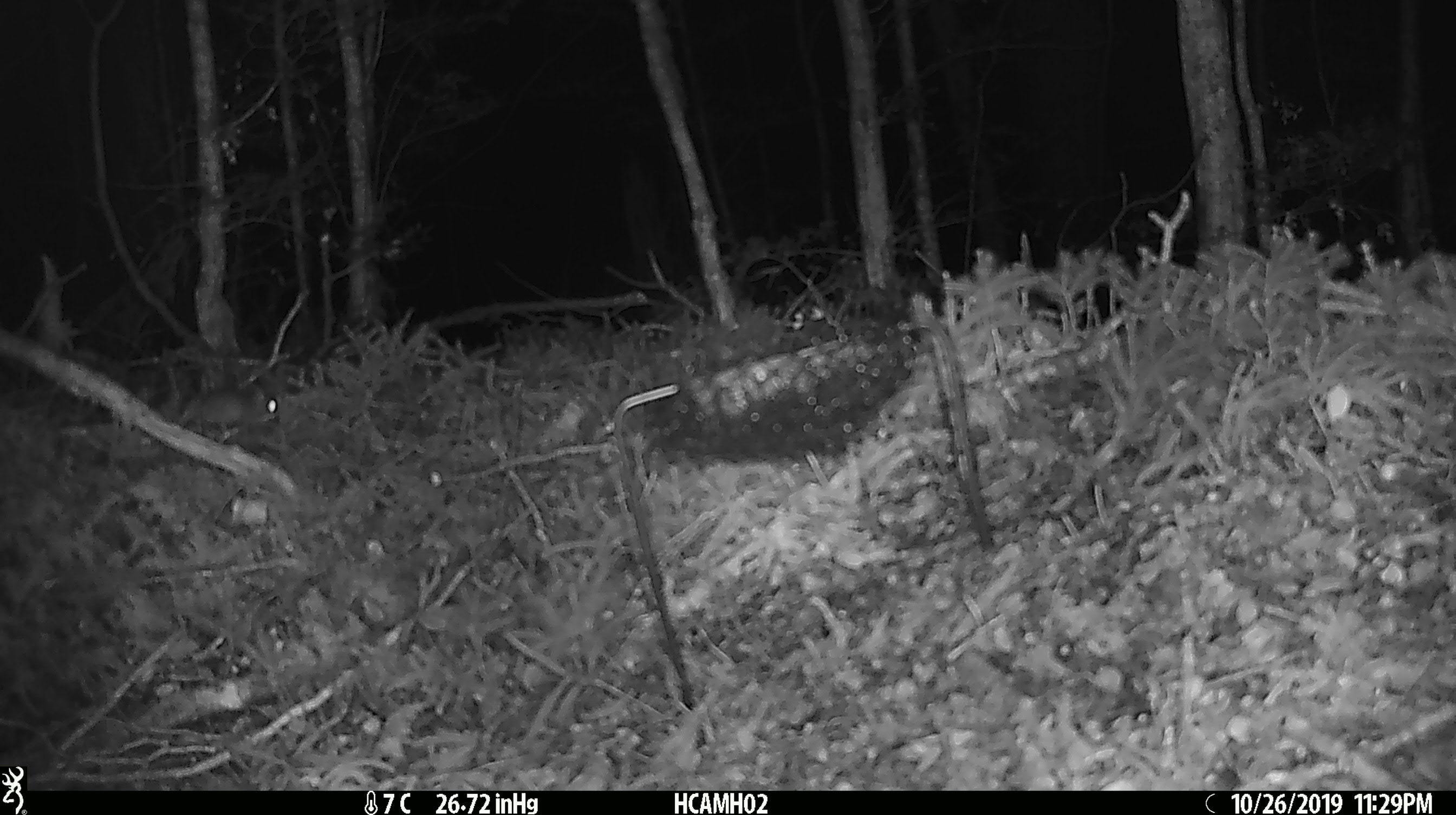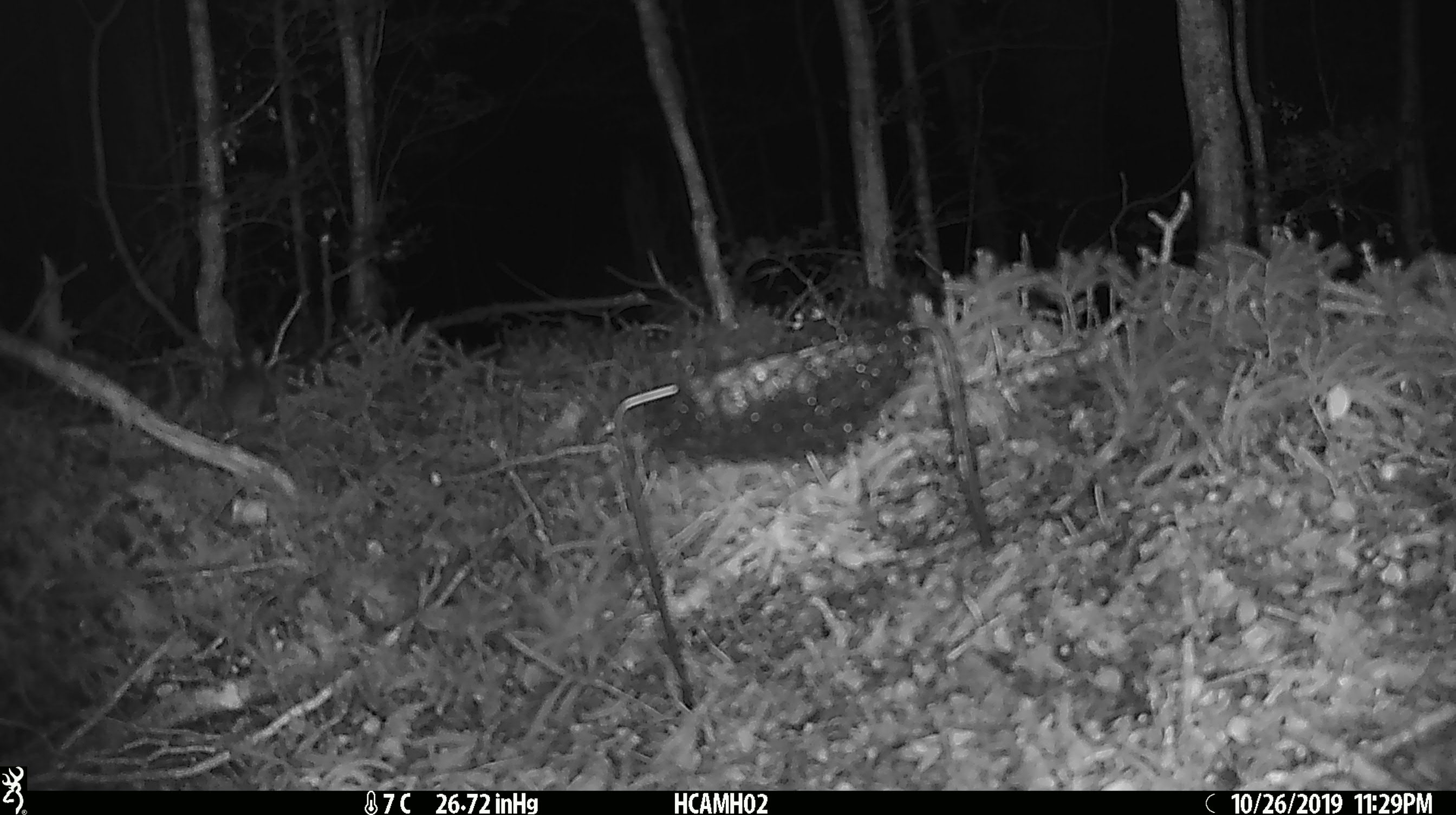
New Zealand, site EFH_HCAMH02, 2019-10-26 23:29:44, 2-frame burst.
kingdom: Animalia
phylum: Chordata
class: Mammalia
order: Rodentia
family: Muridae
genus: Mus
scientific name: Mus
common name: mouse